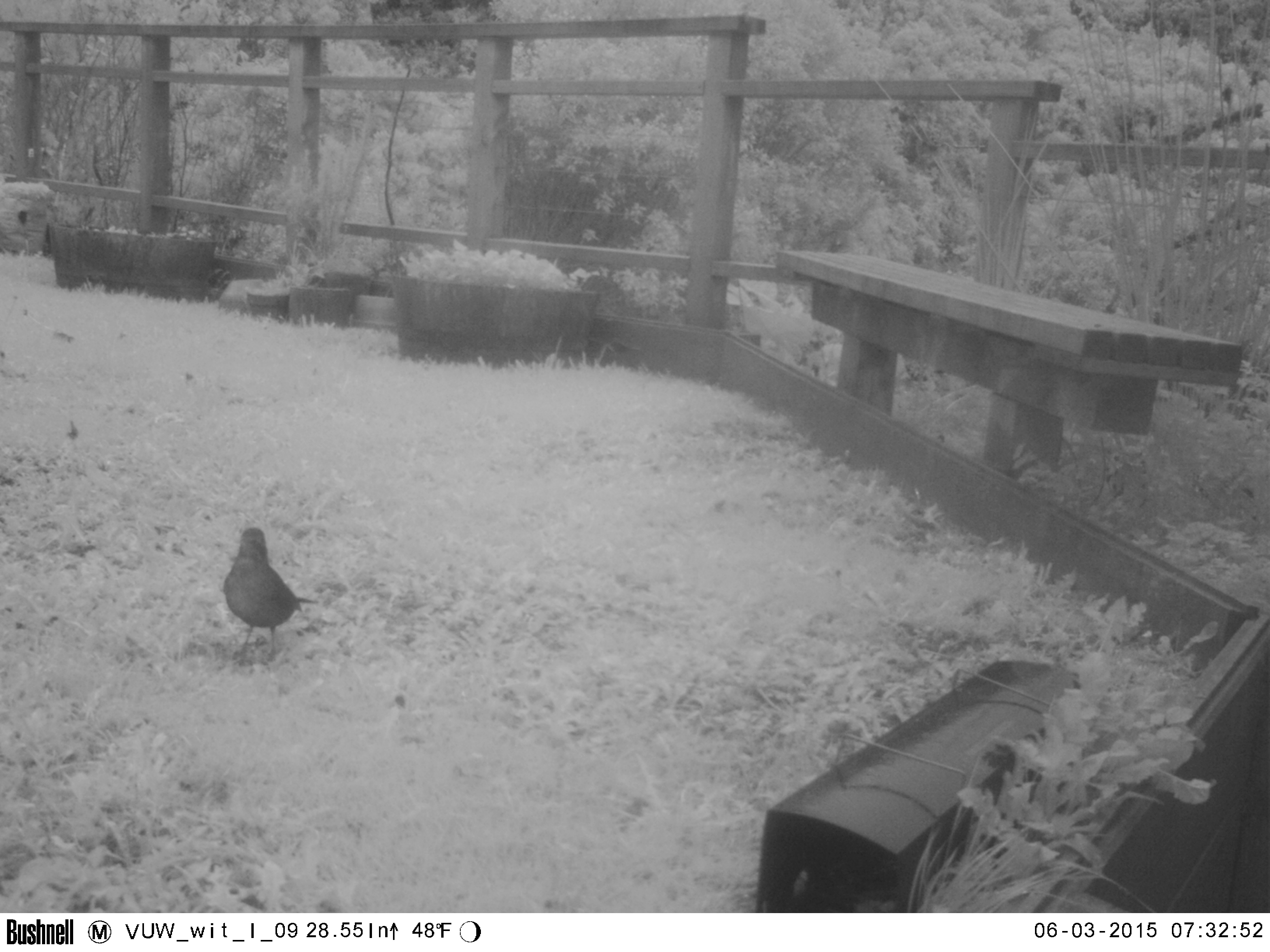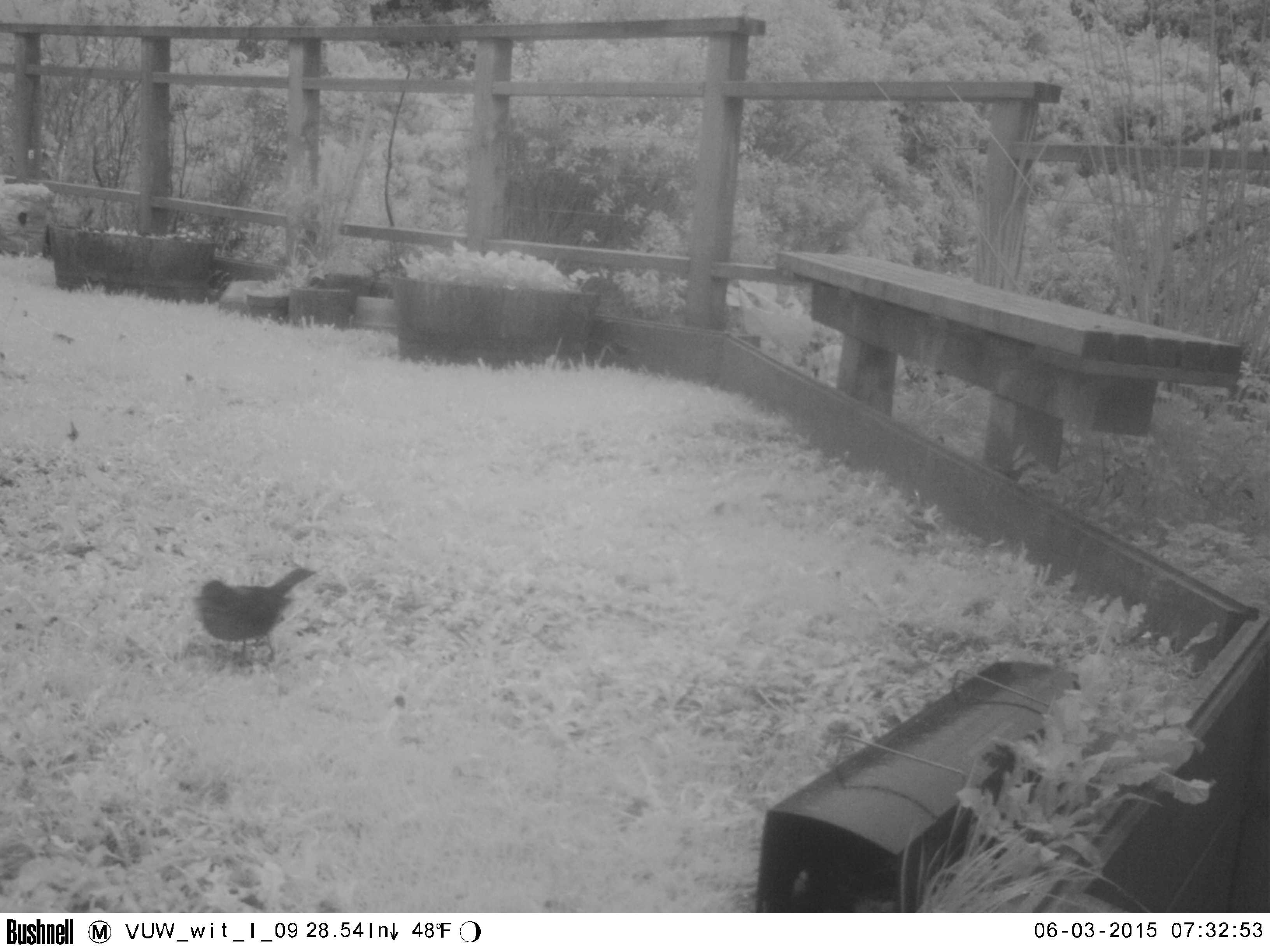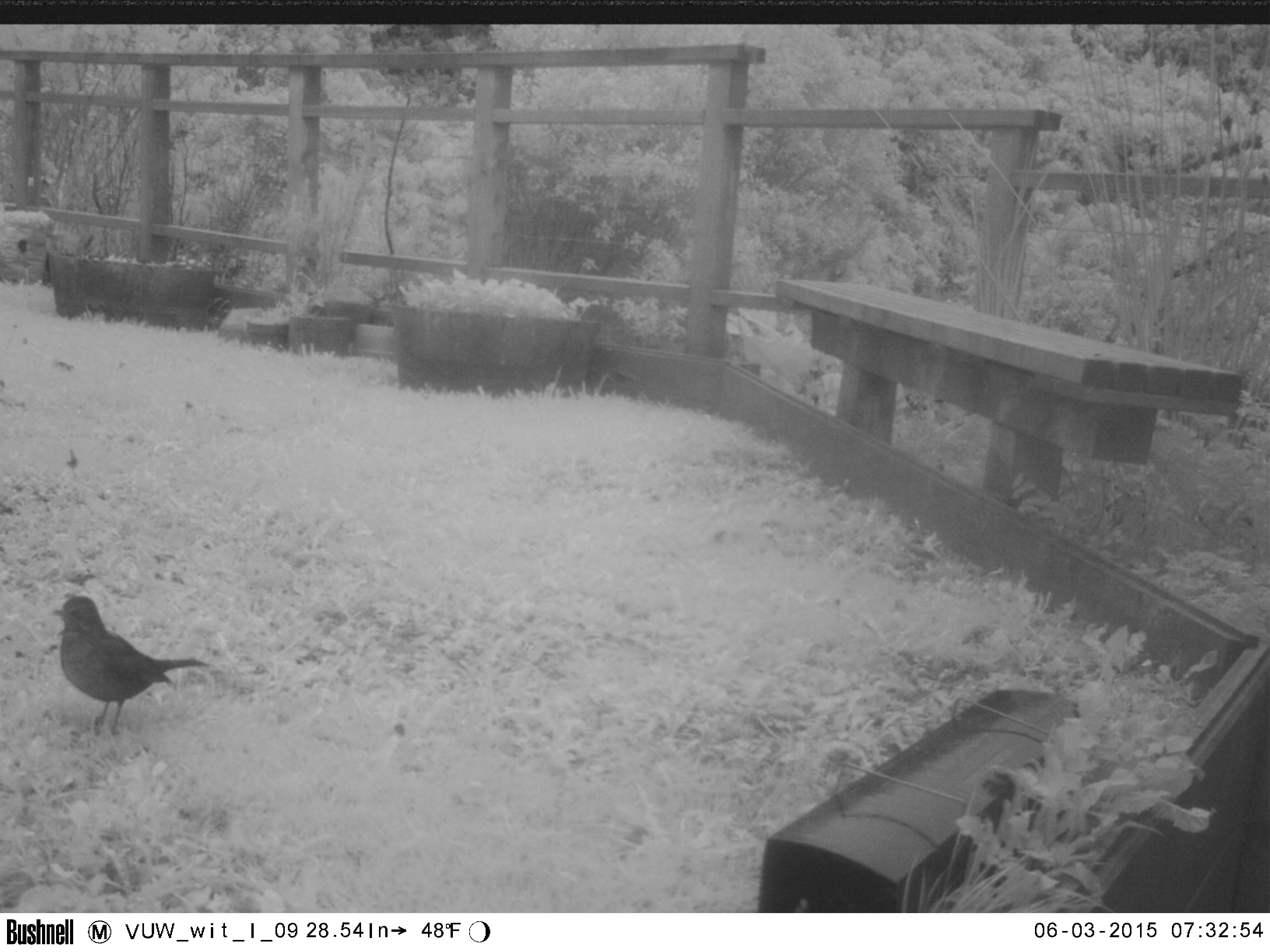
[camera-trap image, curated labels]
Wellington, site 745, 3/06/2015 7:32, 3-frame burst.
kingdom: Animalia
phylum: Chordata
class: Aves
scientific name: Aves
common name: bird